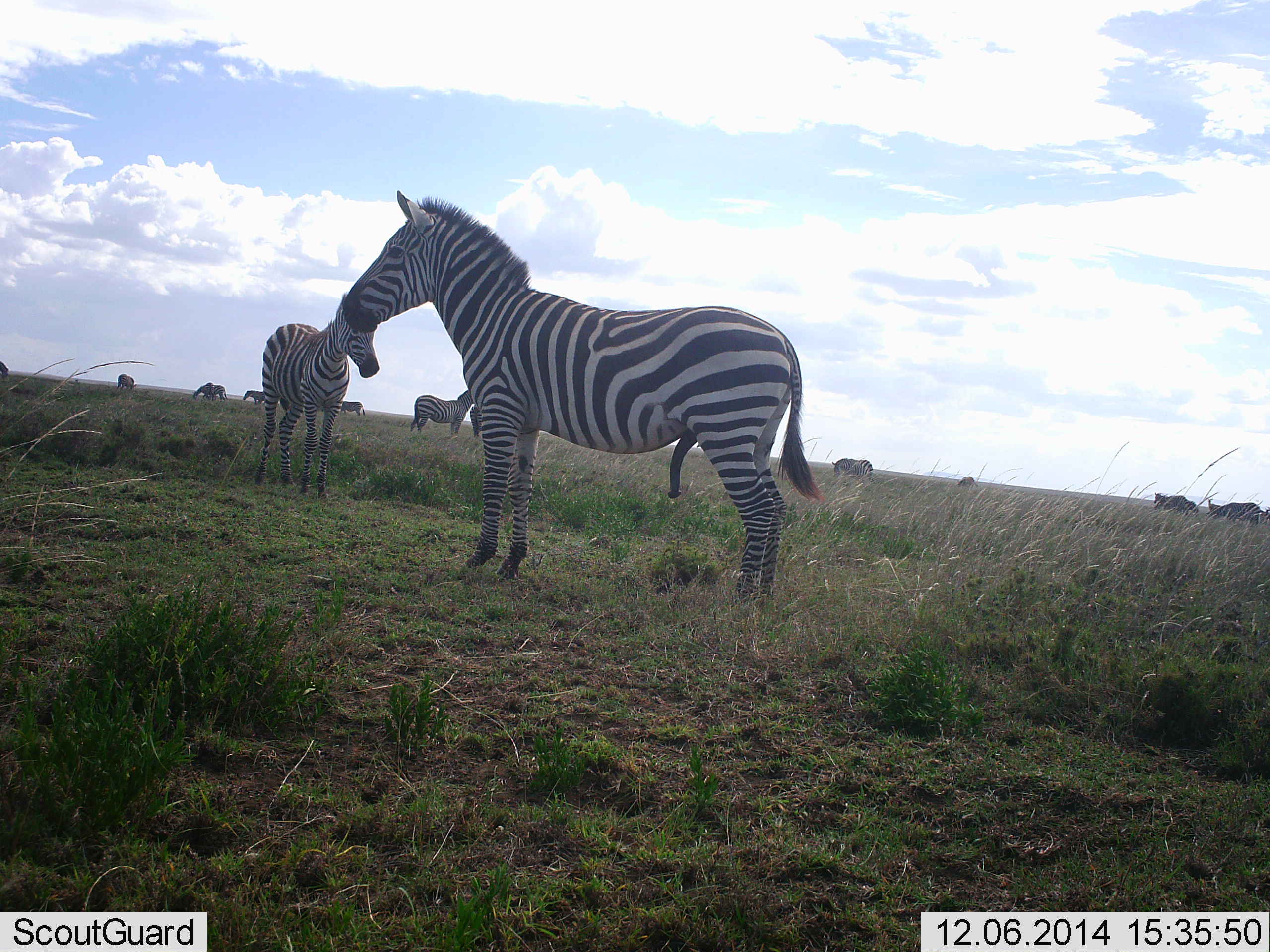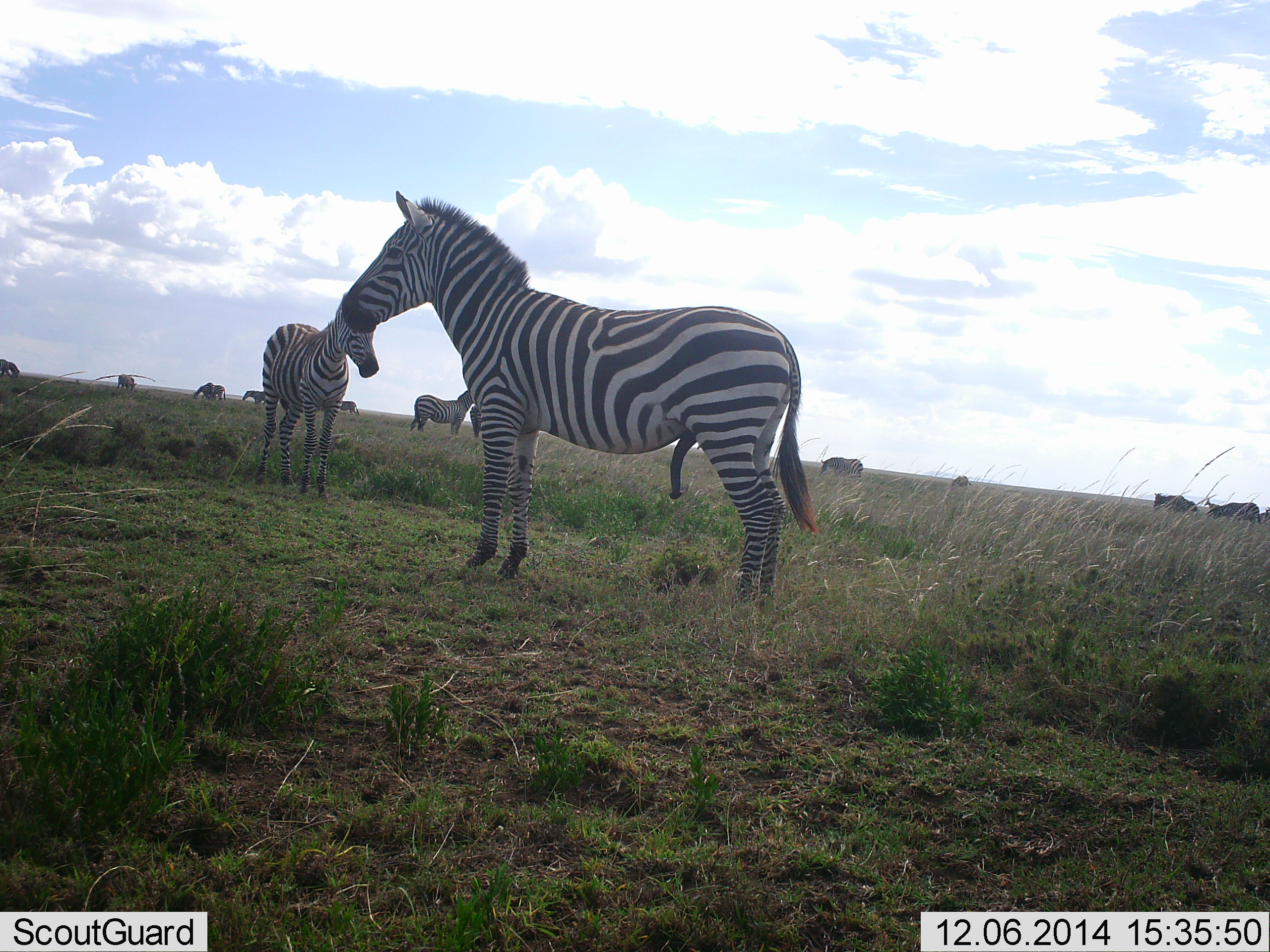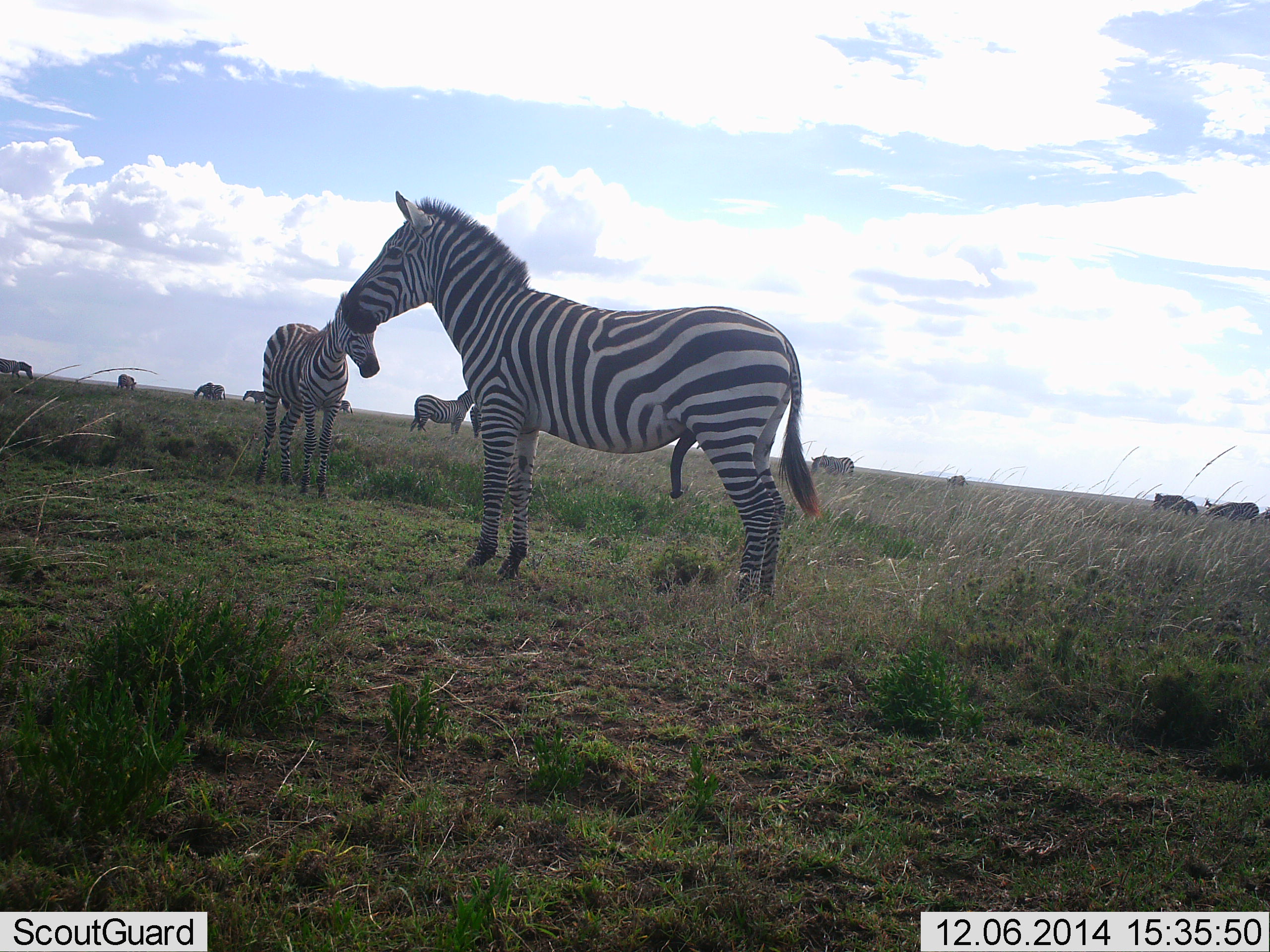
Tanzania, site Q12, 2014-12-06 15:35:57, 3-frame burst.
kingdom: Animalia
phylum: Chordata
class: Mammalia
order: Perissodactyla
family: Equidae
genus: Equus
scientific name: Equus quagga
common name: plains zebra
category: zebra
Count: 11-50.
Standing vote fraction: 100%.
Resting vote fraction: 0%.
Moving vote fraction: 30%.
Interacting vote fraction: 10%.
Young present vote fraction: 0%.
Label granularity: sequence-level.